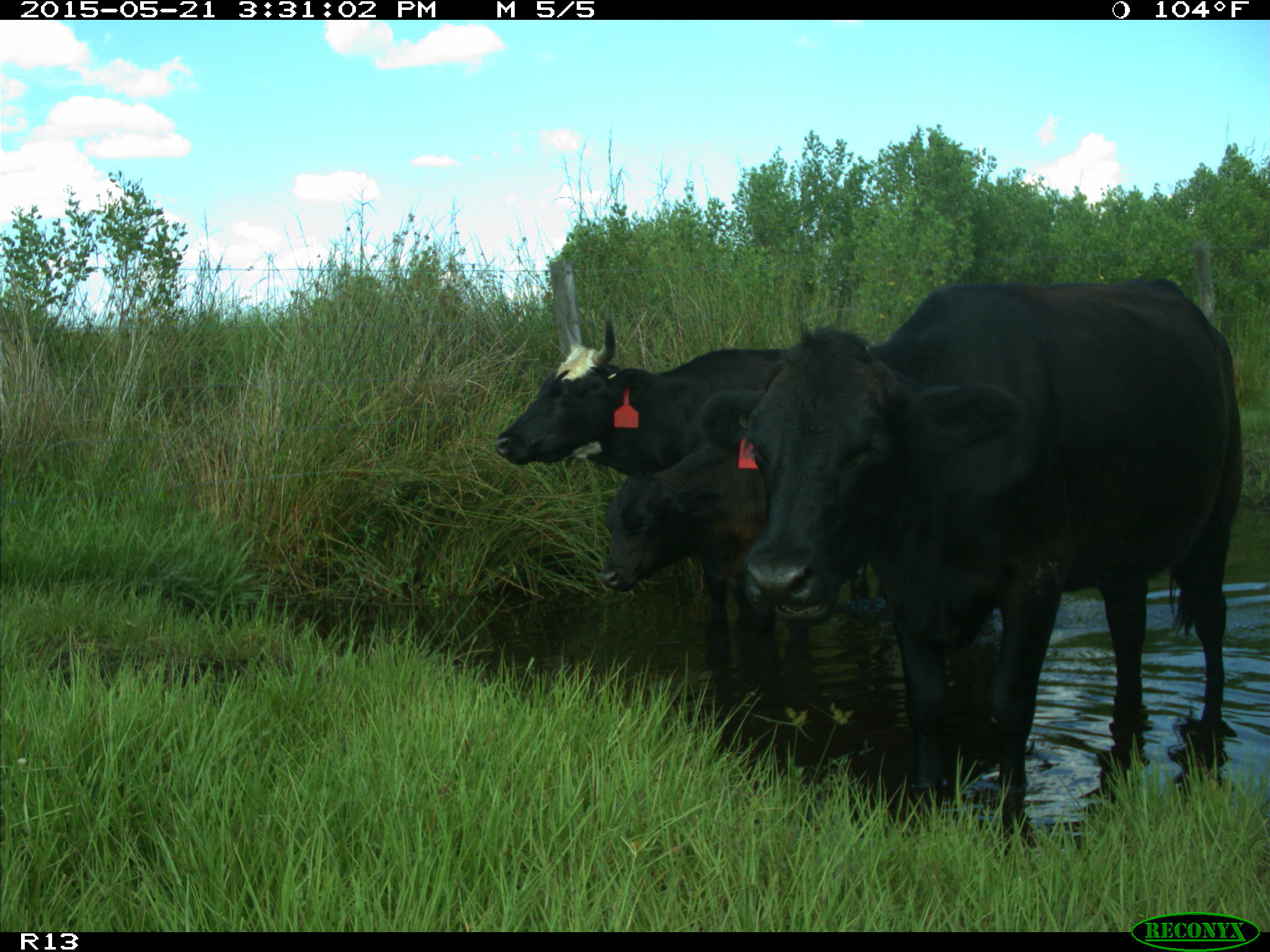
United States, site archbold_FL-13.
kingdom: Animalia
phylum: Chordata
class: Mammalia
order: Artiodactyla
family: Bovidae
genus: Bos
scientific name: Bos taurus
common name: domestic cow